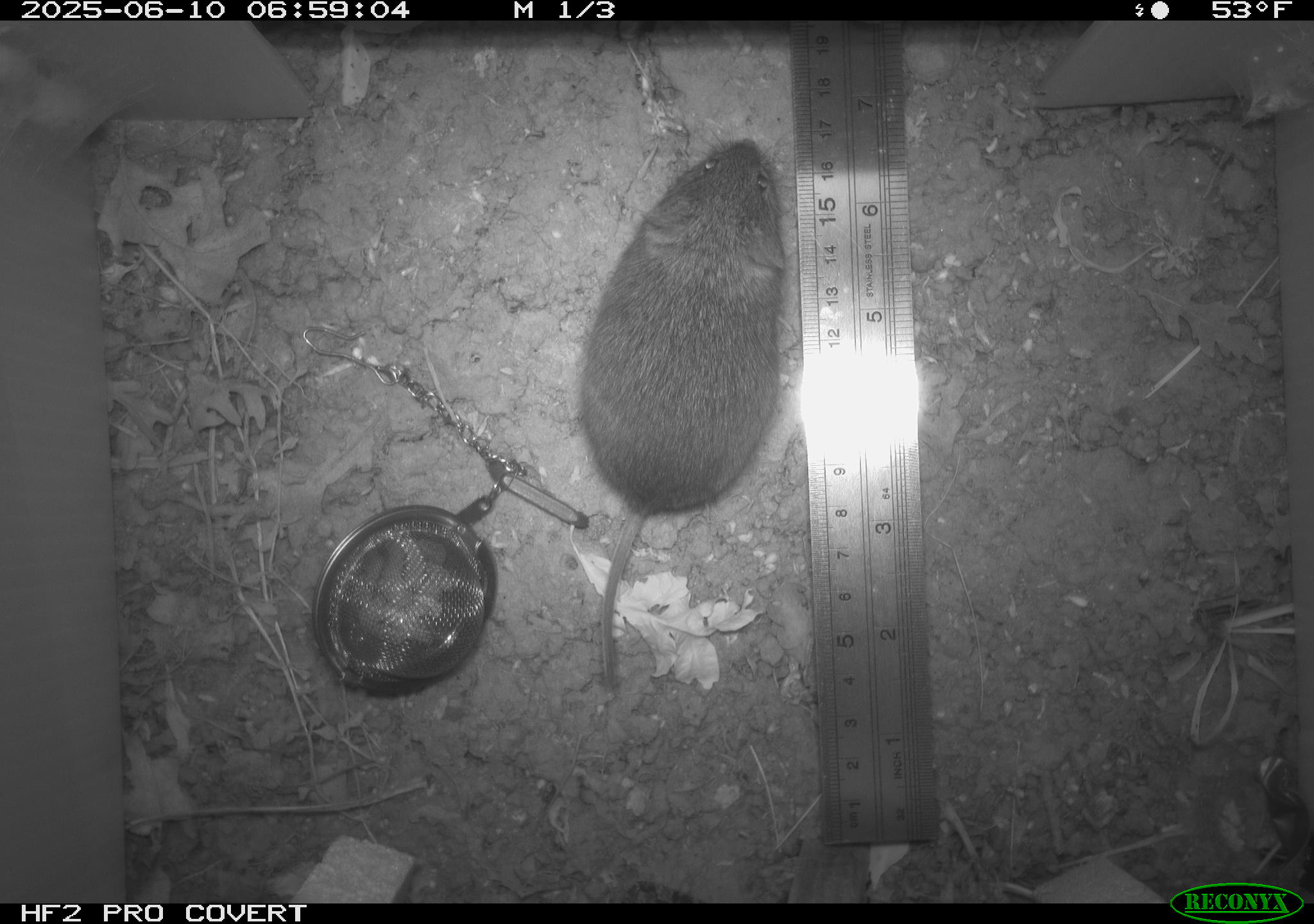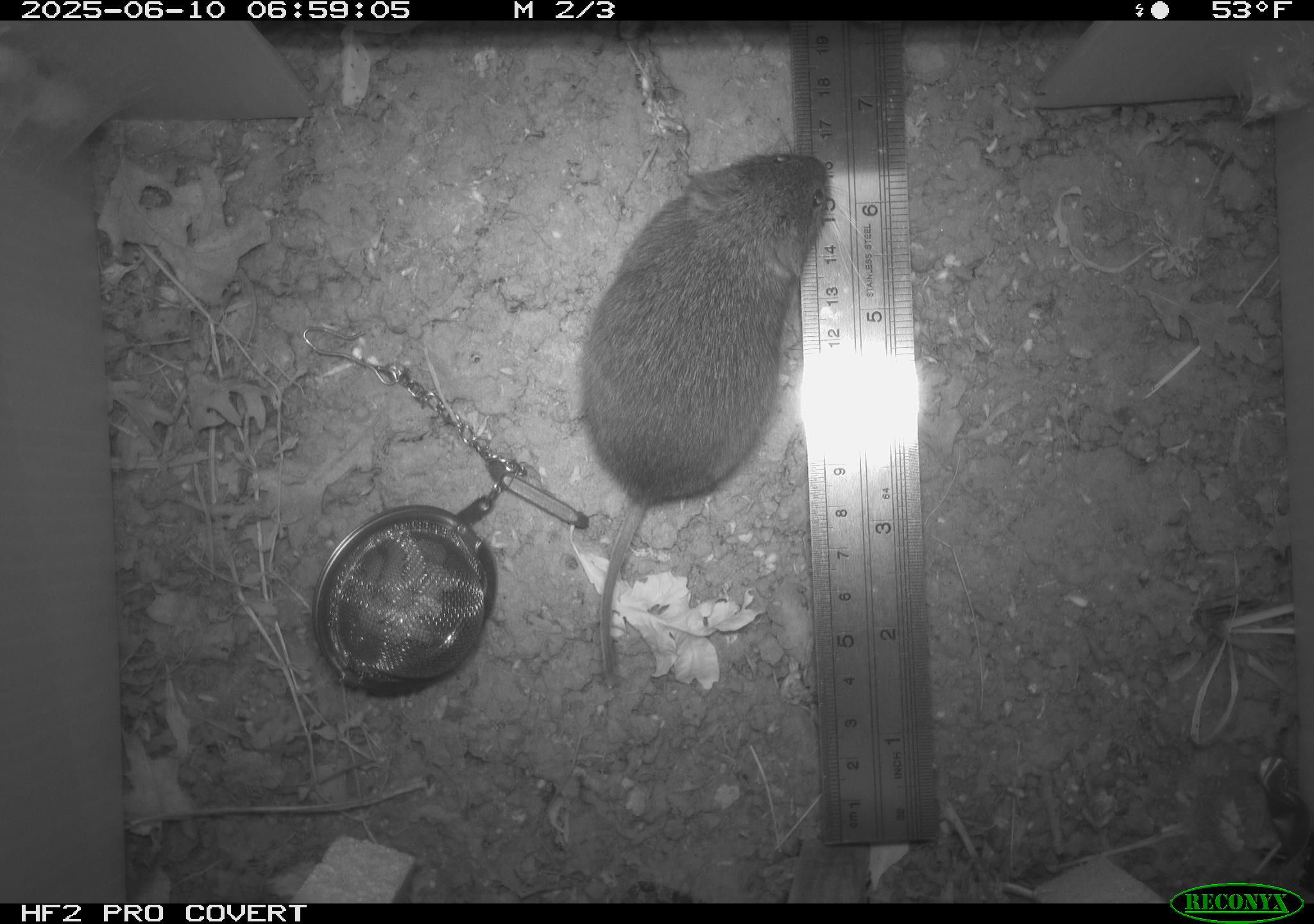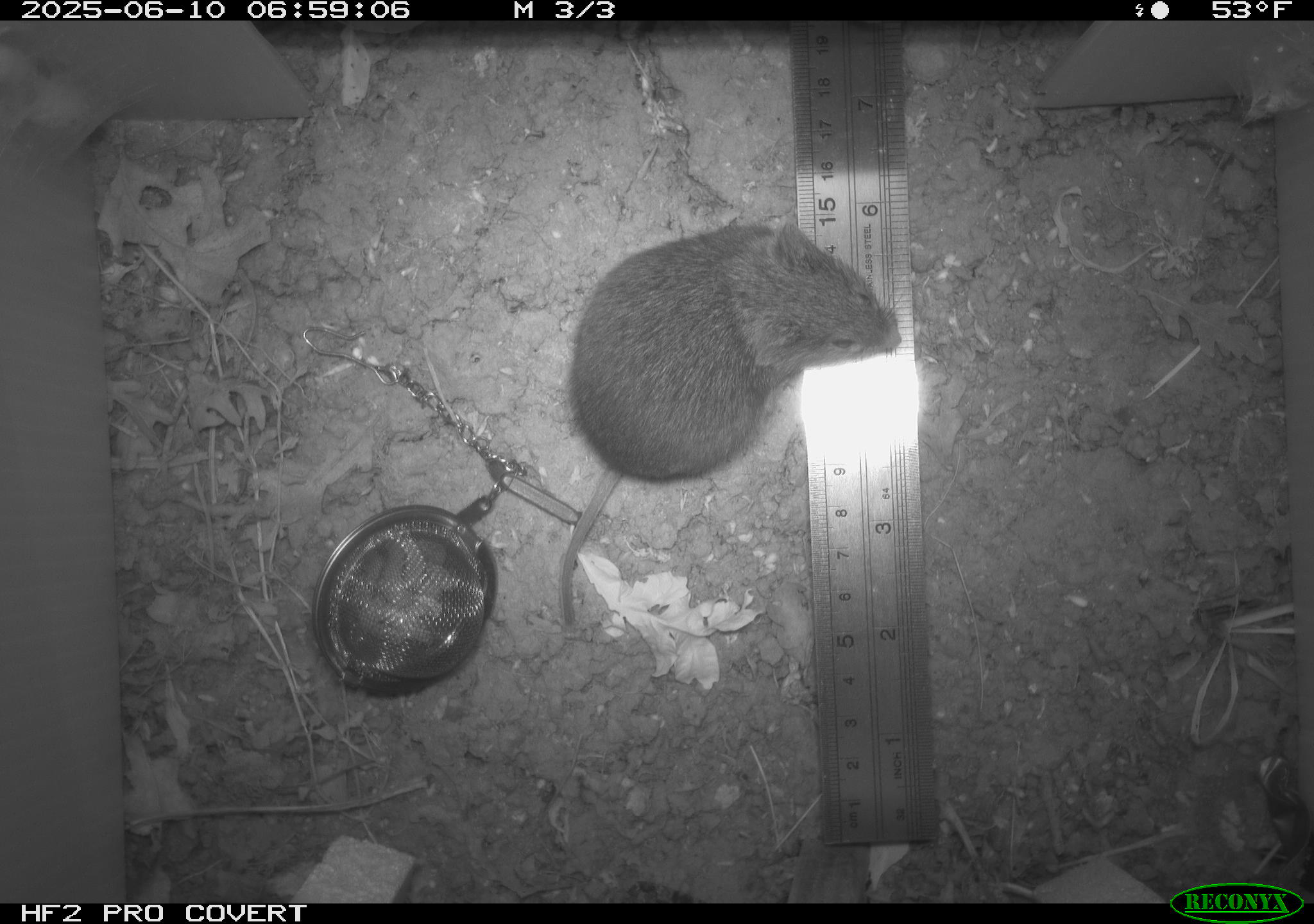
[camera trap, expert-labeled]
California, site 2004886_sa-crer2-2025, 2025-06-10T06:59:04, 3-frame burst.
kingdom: Animalia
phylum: Chordata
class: Mammalia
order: Rodentia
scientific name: Rodentia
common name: rodent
Rodent (Rodentia).